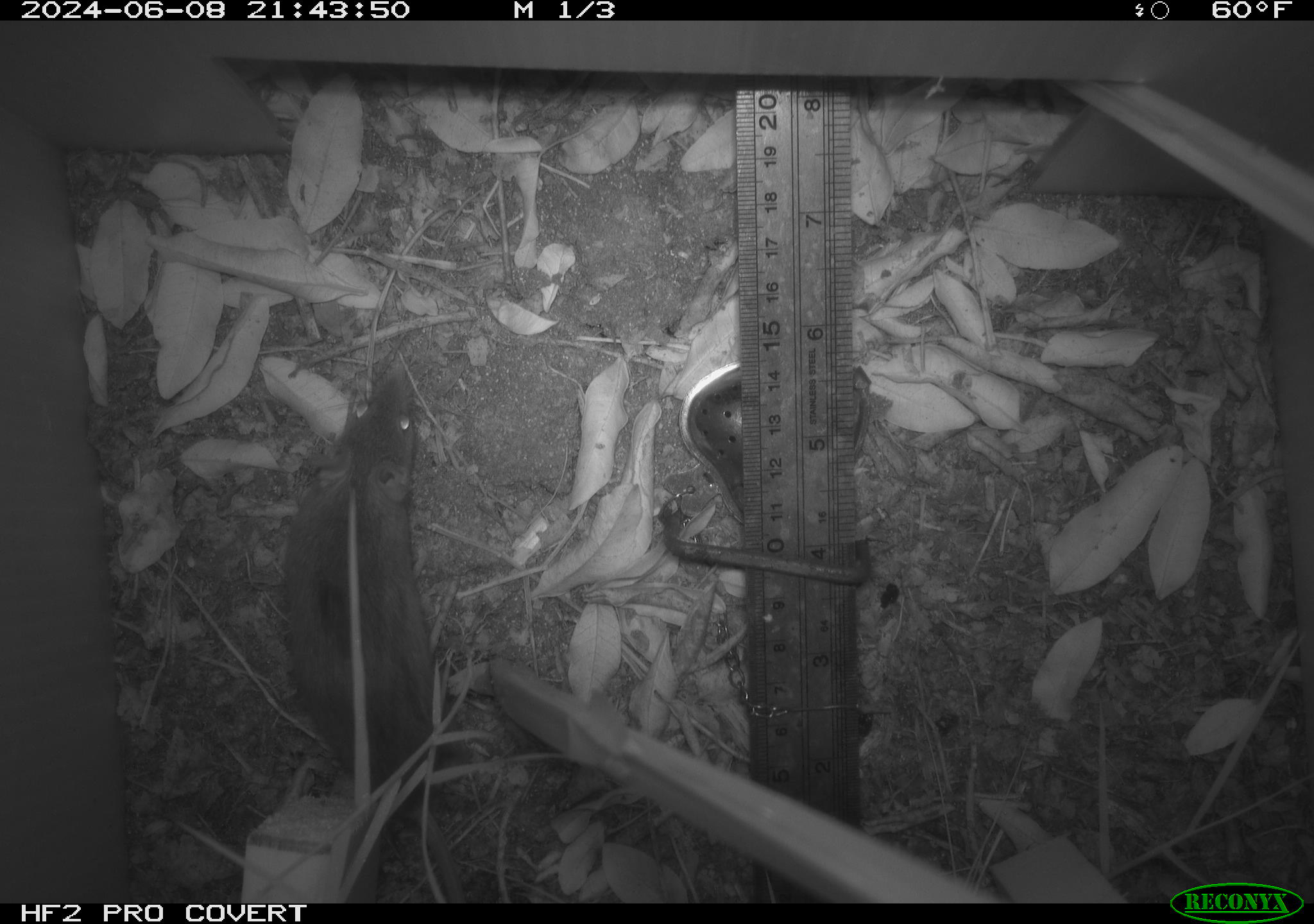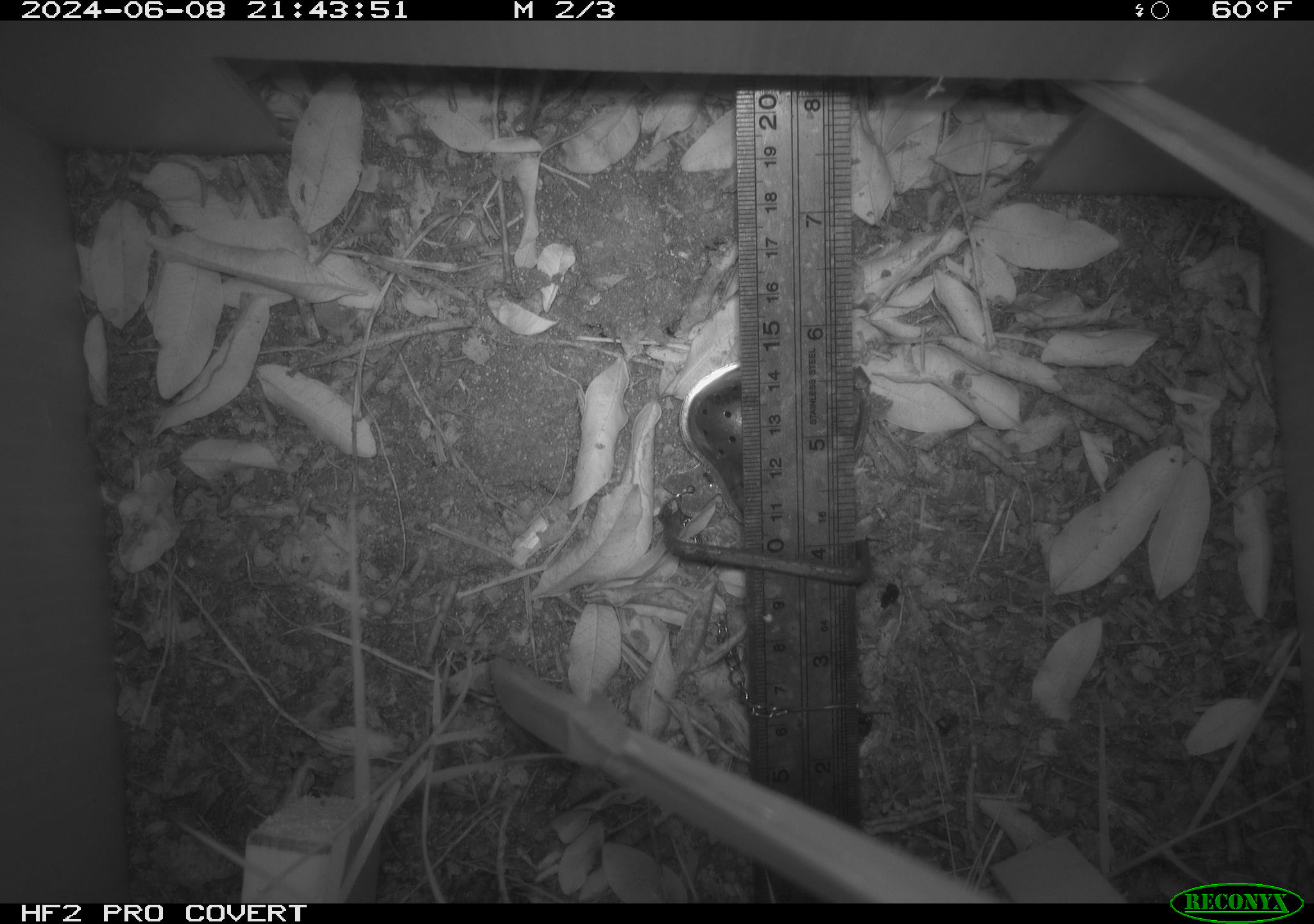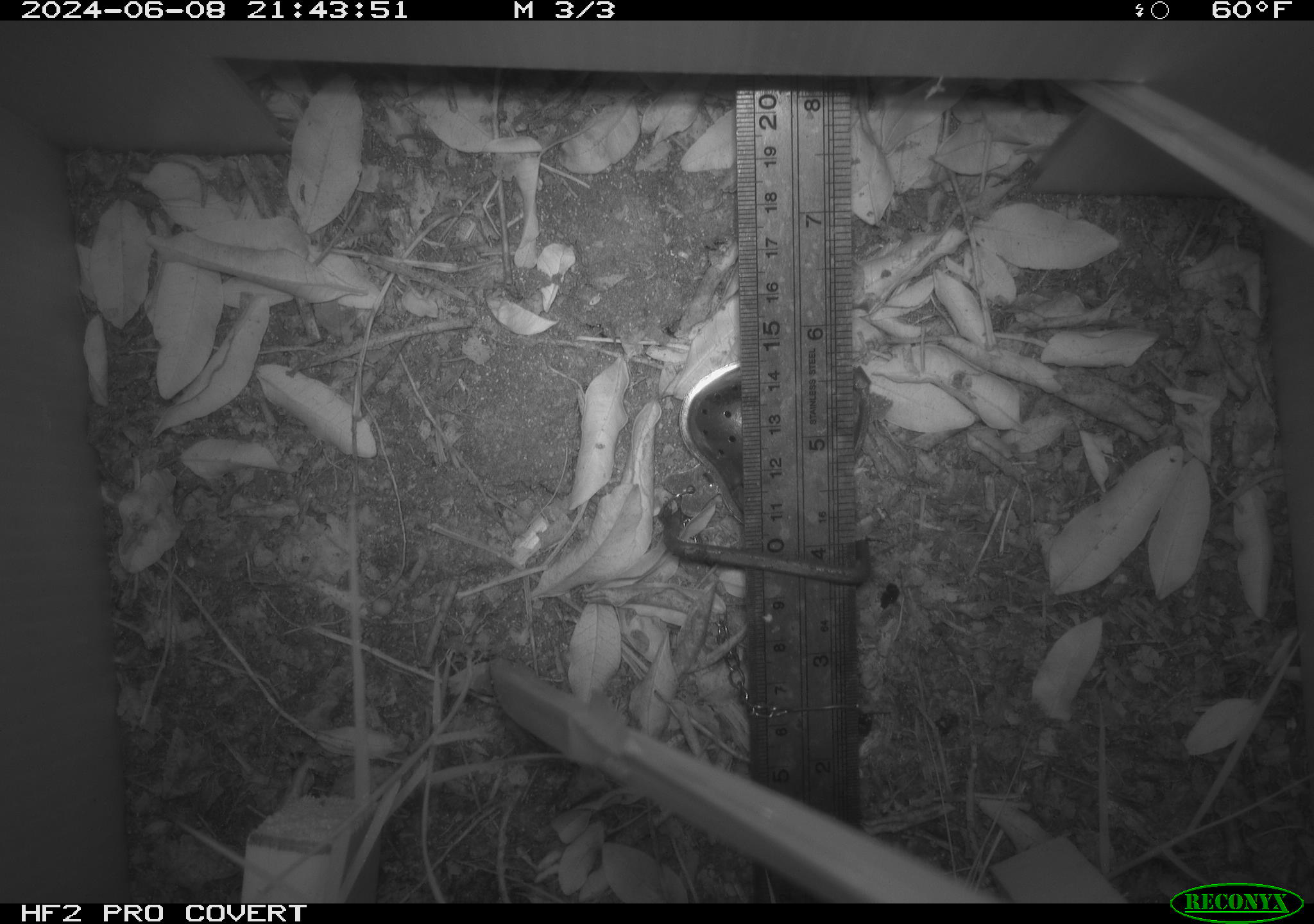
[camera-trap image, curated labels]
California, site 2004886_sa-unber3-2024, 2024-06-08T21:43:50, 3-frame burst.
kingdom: Animalia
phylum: Chordata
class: Mammalia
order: Rodentia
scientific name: Rodentia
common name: mouse species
Mouse species (Rodentia).